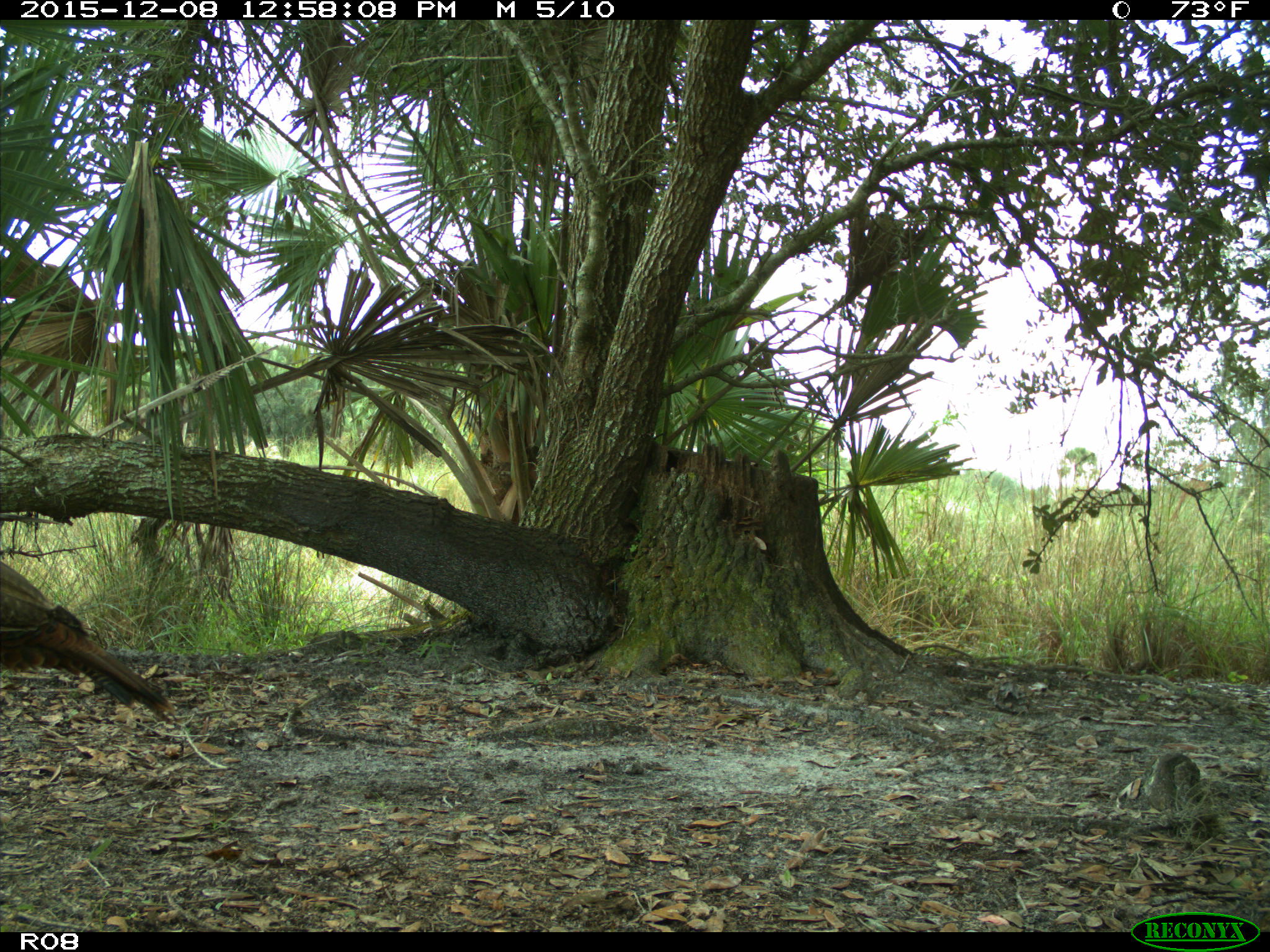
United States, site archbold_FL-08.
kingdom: Animalia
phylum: Chordata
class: Aves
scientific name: Aves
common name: birds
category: unidentified bird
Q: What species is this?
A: Unidentified bird (birds) (Aves).